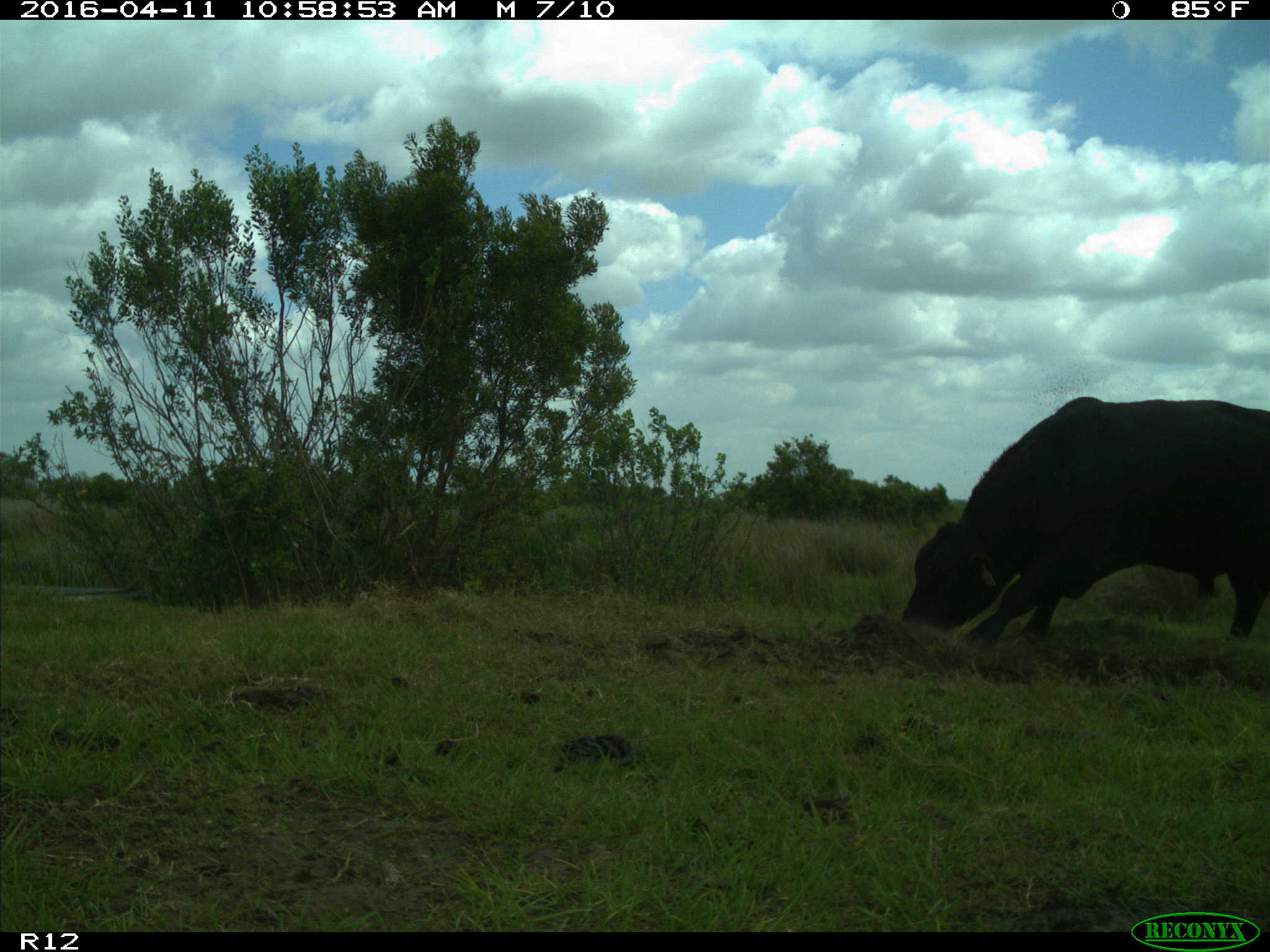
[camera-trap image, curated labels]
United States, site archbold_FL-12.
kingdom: Animalia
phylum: Chordata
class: Mammalia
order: Artiodactyla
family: Bovidae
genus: Bos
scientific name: Bos taurus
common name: domestic cow